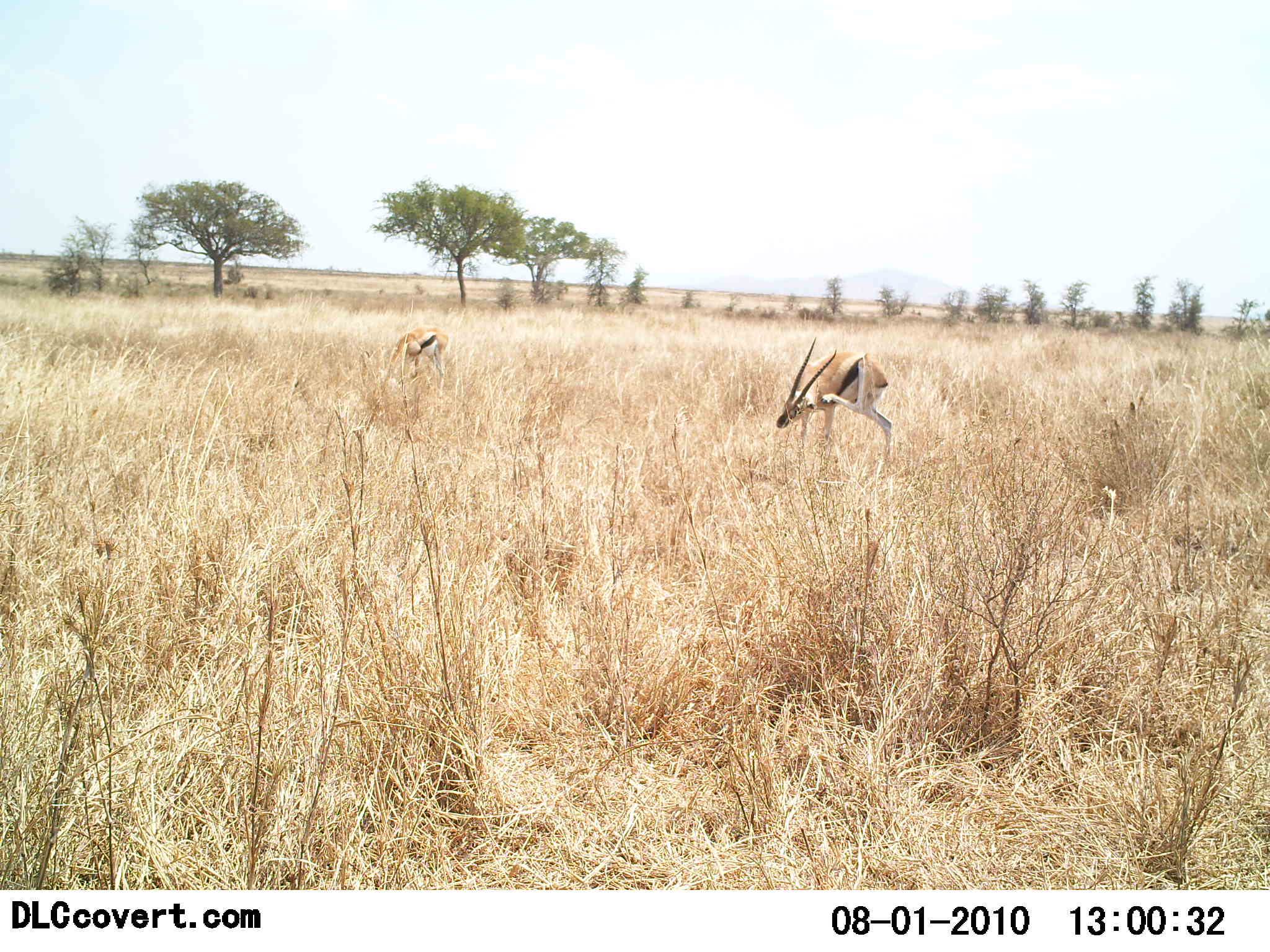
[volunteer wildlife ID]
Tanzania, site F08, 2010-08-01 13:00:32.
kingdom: Animalia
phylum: Chordata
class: Mammalia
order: Artiodactyla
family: Bovidae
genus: Eudorcas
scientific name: Eudorcas thomsonii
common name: thomson's gazelle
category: gazellethomsons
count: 2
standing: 93%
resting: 7%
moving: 27%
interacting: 7%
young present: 0%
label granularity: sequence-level